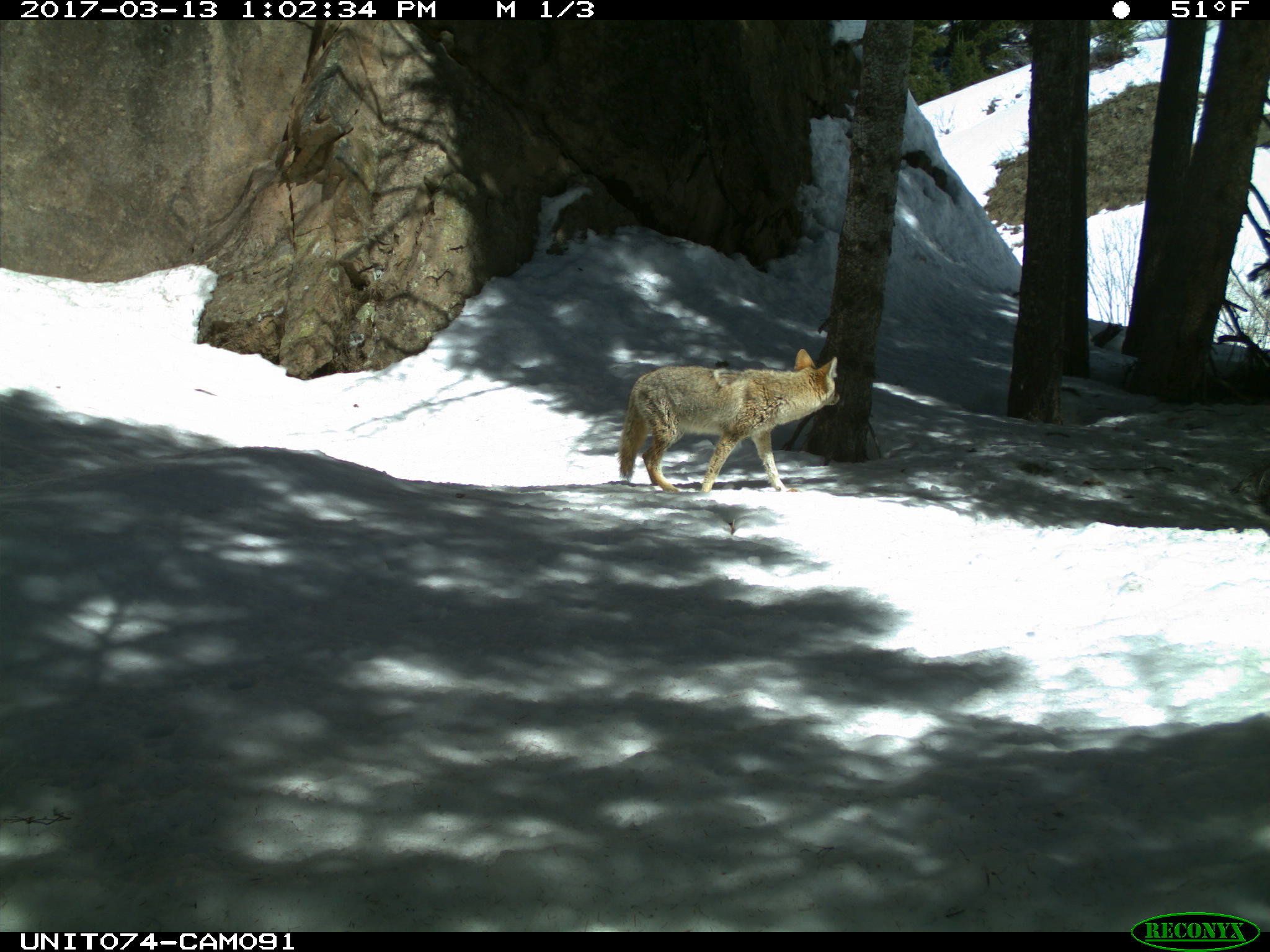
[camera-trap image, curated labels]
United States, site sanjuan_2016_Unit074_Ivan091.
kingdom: Animalia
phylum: Chordata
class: Mammalia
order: Carnivora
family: Canidae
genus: Canis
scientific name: Canis latrans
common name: coyote